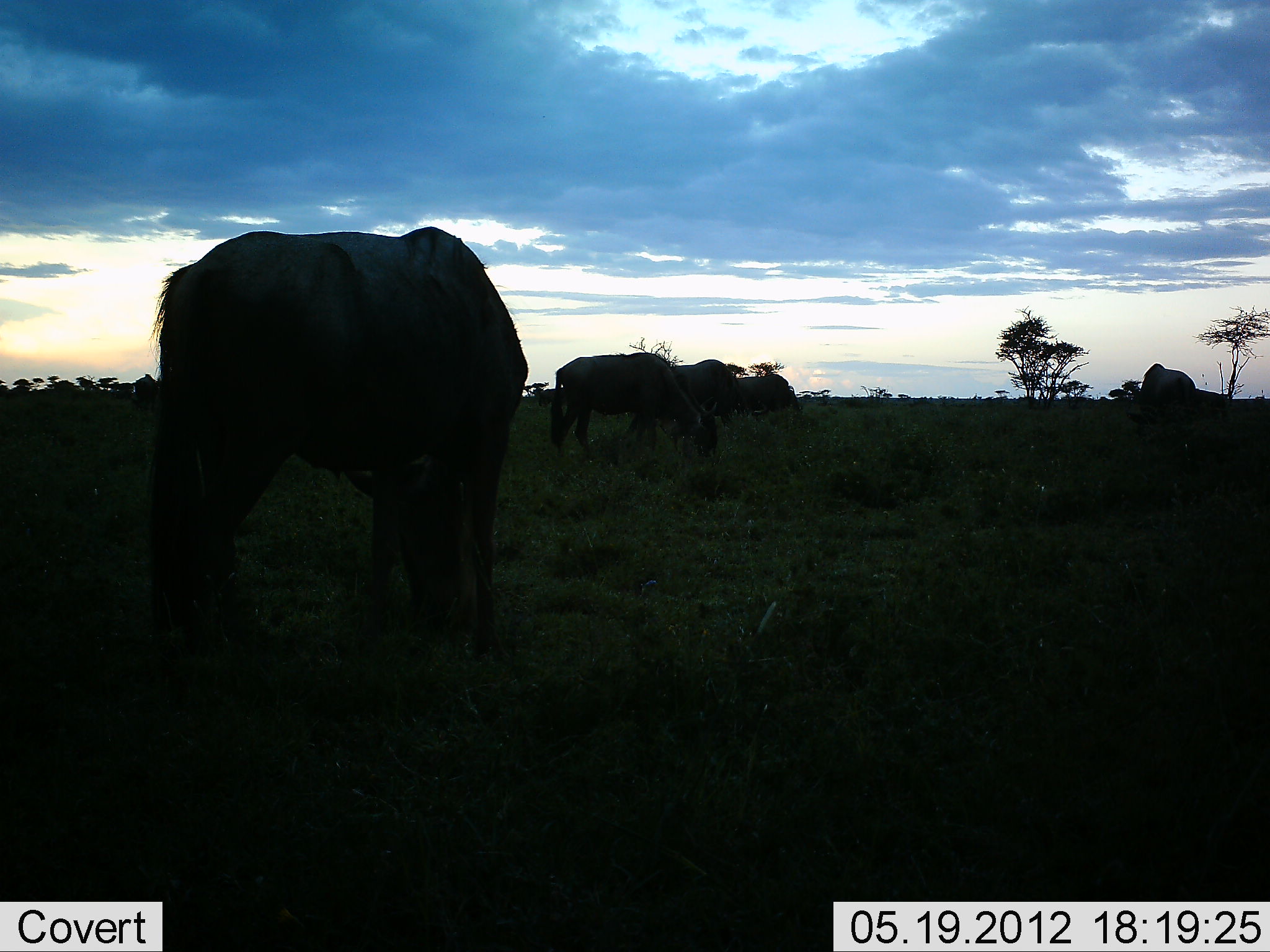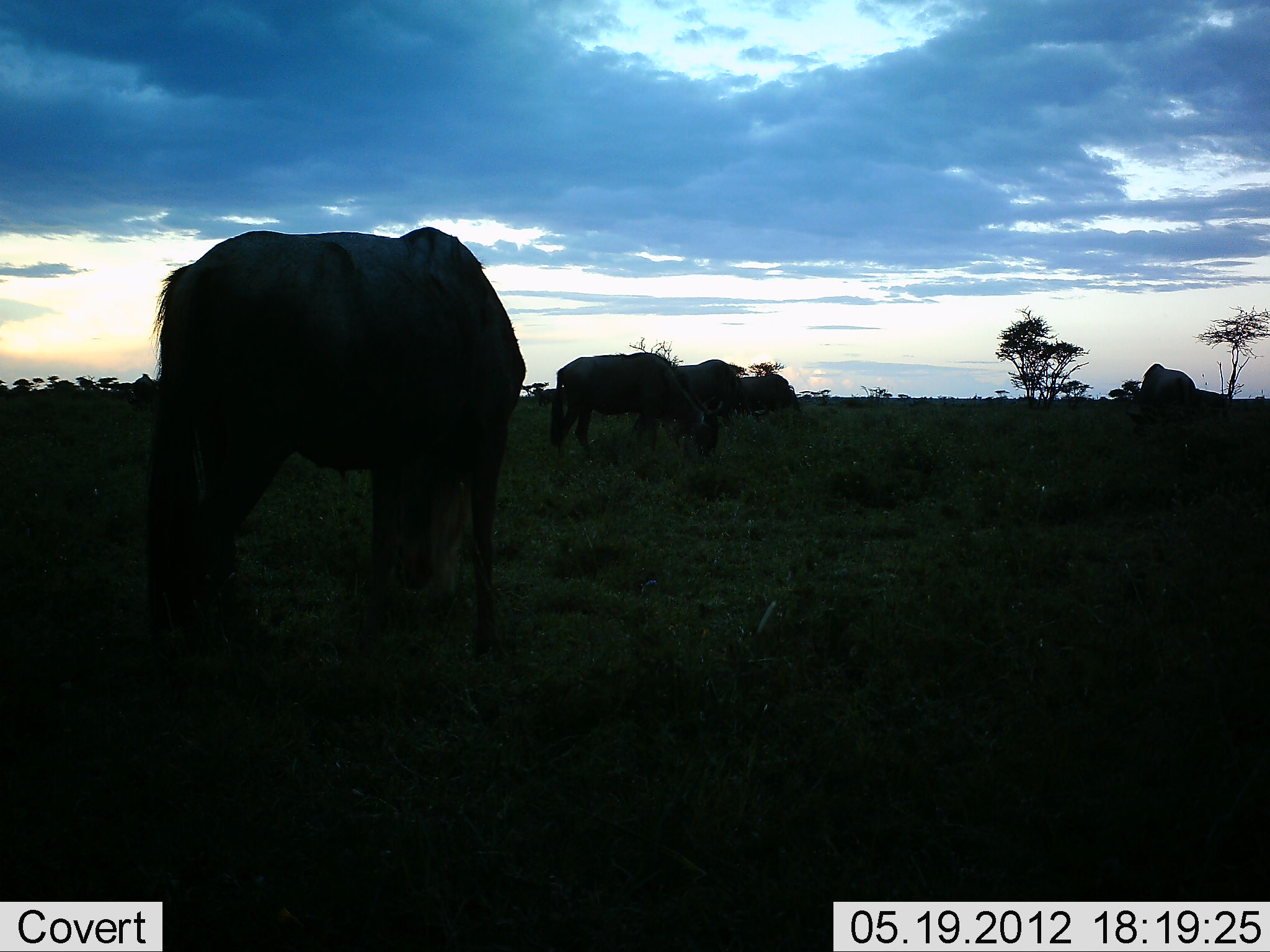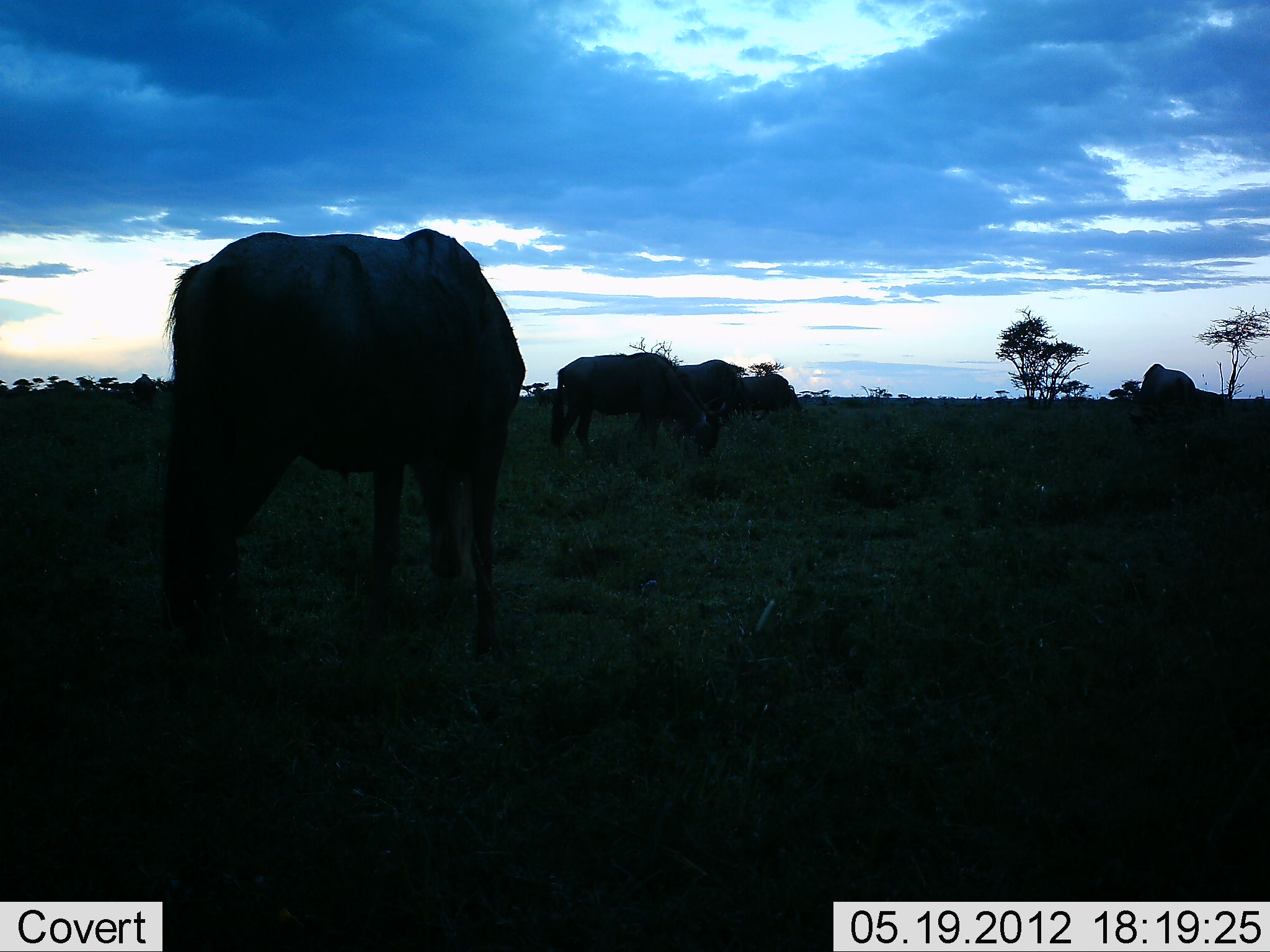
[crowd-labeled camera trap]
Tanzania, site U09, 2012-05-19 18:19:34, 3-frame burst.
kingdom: Animalia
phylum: Chordata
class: Mammalia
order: Artiodactyla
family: Bovidae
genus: Connochaetes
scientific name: Connochaetes taurinus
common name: blue wildebeest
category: wildebeest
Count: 5.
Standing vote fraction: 60%.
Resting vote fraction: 0%.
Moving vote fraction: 0%.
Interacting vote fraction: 0%.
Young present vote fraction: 0%.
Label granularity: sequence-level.